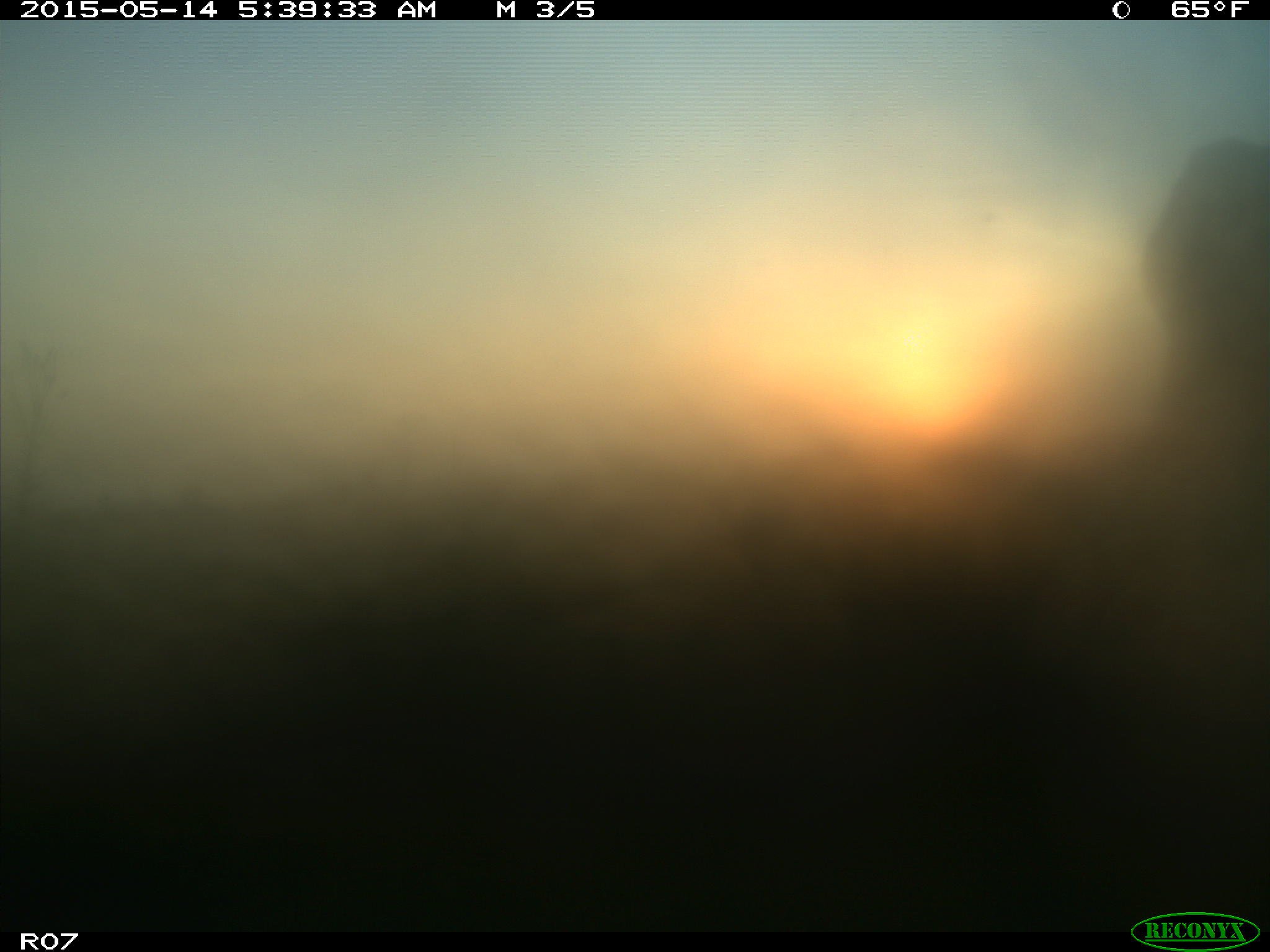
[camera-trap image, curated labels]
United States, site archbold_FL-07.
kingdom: Animalia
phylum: Chordata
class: Mammalia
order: Artiodactyla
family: Bovidae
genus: Bos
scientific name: Bos taurus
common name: domestic cow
Bos taurus (domestic cow).